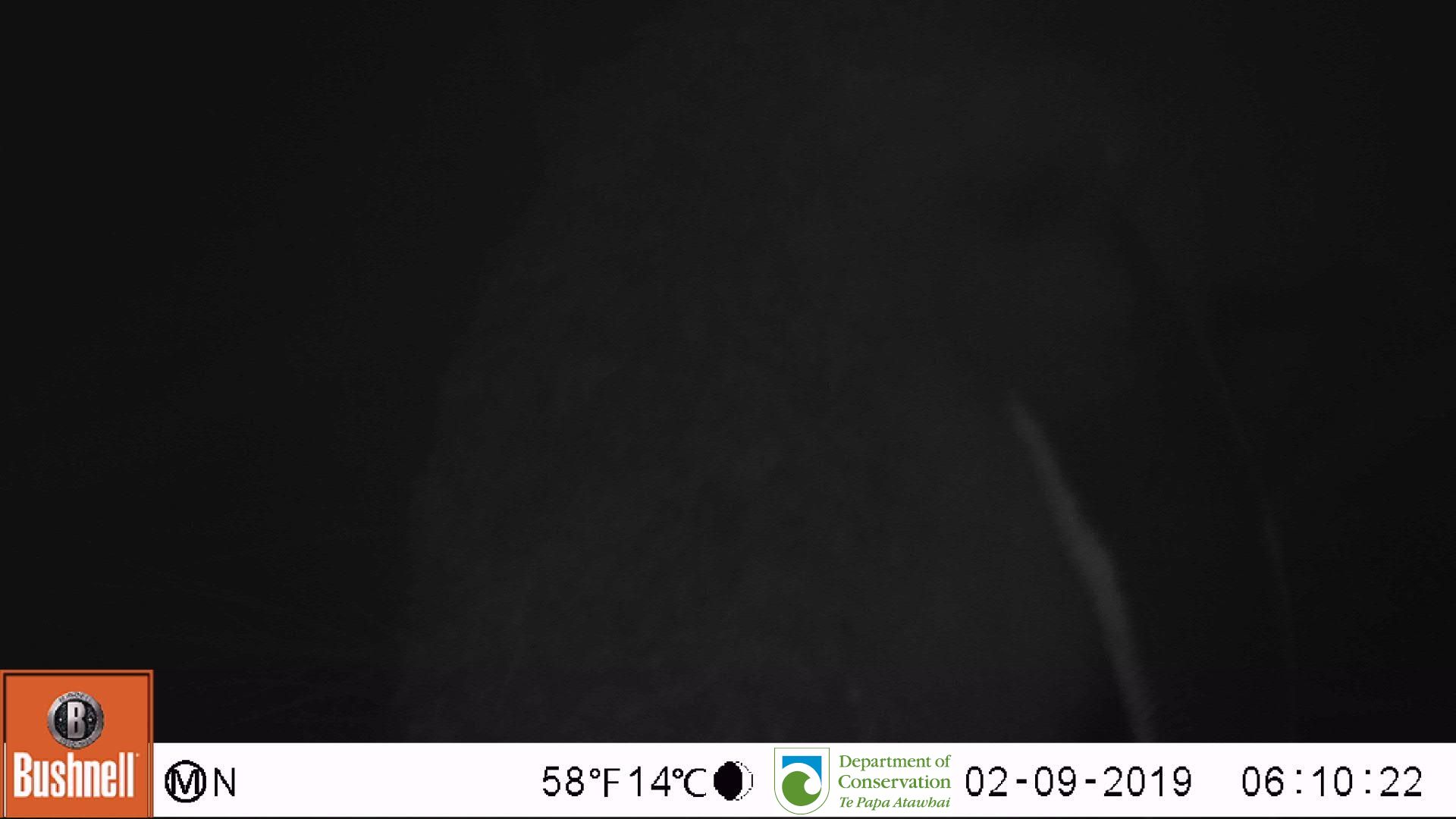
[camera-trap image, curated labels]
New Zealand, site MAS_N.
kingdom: Animalia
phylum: Chordata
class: Aves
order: Sphenisciformes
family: Spheniscidae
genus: Megadyptes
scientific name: Megadyptes antipodes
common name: yellow-eyed penguin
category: yellow eyed penguin